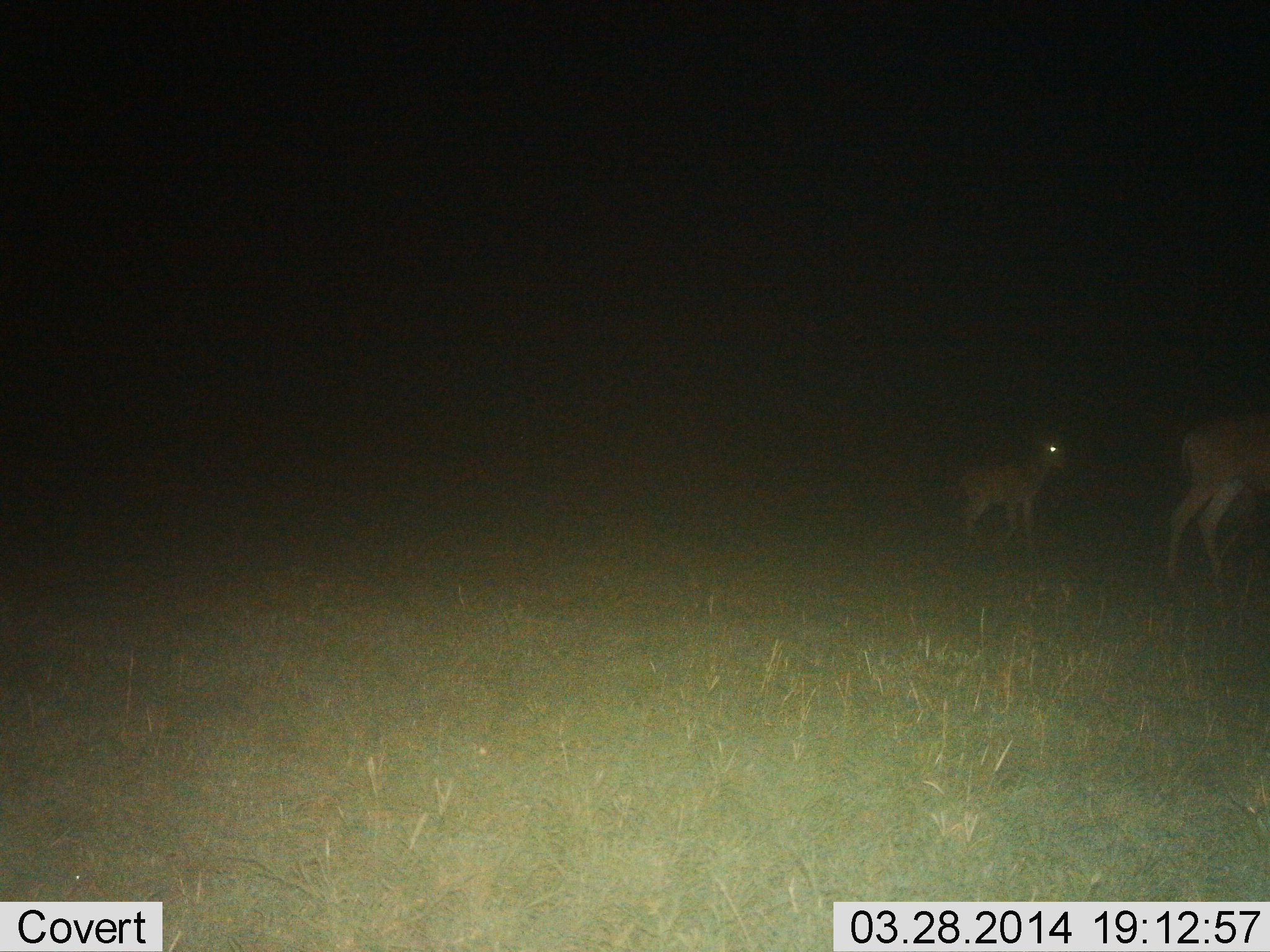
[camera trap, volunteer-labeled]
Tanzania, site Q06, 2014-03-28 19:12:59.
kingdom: Animalia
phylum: Chordata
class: Mammalia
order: Artiodactyla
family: Bovidae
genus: Aepyceros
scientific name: Aepyceros melampus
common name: impala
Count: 2.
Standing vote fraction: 50%.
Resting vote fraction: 0%.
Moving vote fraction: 50%.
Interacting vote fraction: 0%.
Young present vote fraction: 100%.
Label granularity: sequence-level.